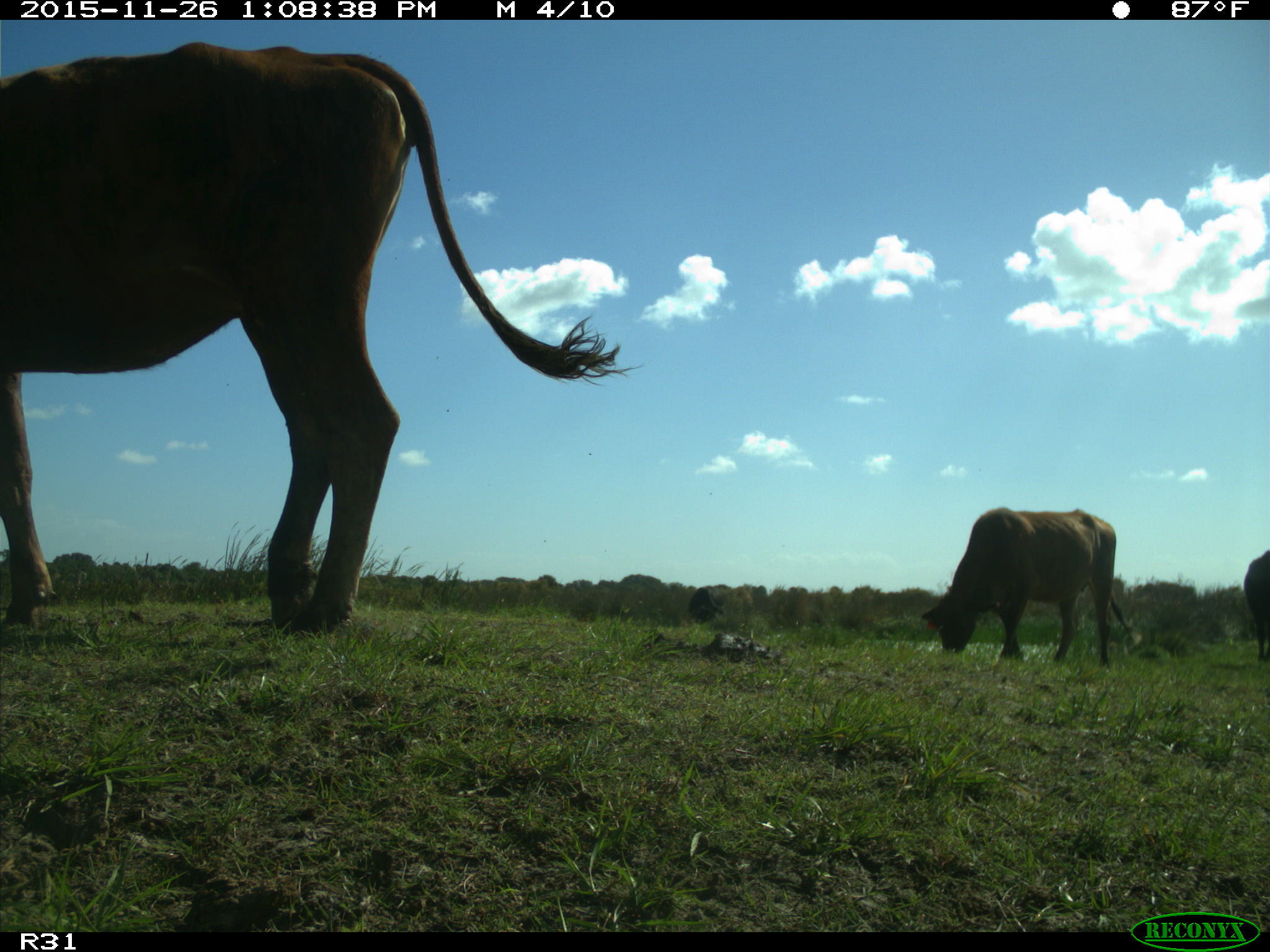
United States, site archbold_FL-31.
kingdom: Animalia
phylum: Chordata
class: Mammalia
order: Artiodactyla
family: Bovidae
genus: Bos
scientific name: Bos taurus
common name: domestic cow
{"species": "Bos taurus (domestic cow)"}